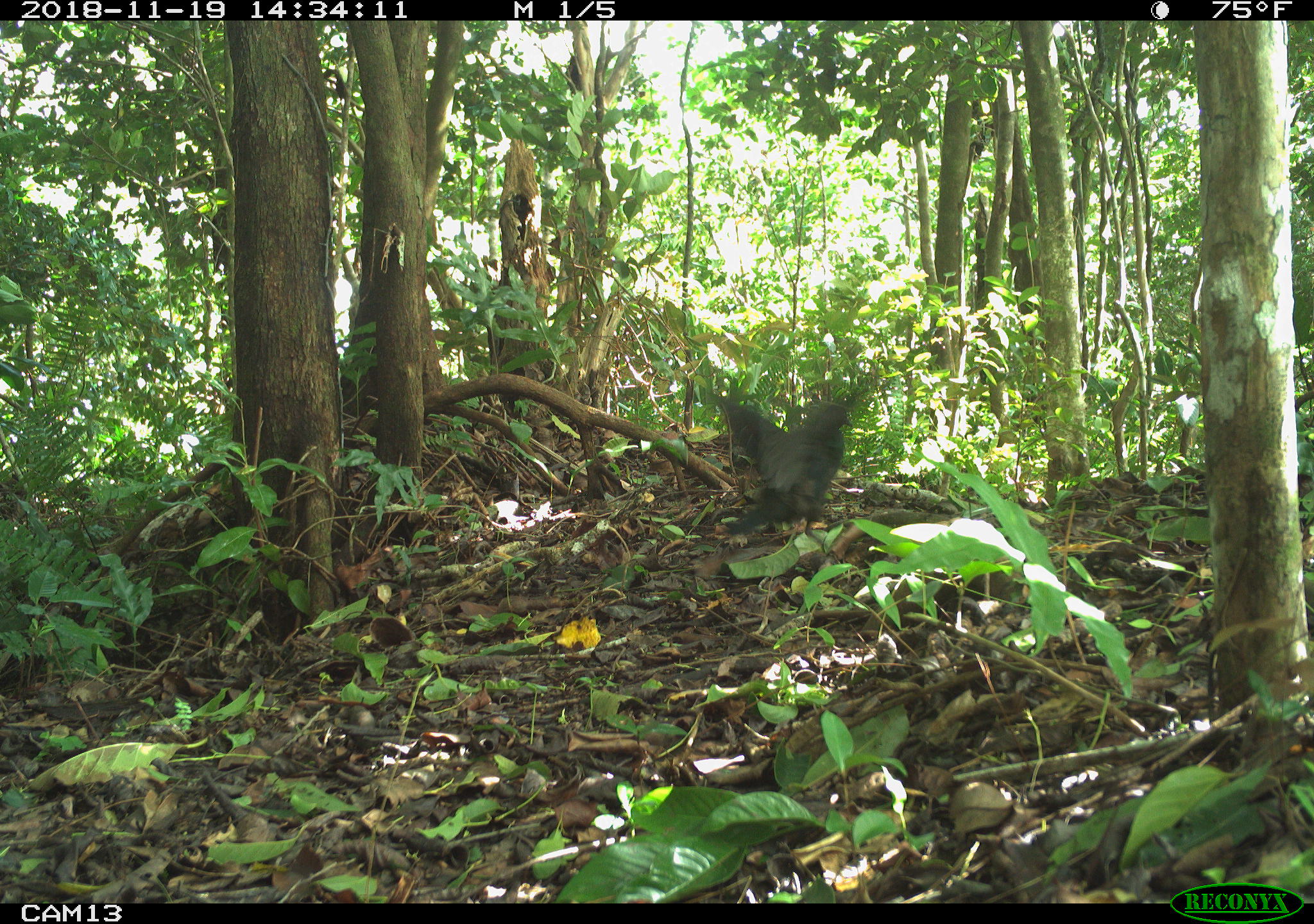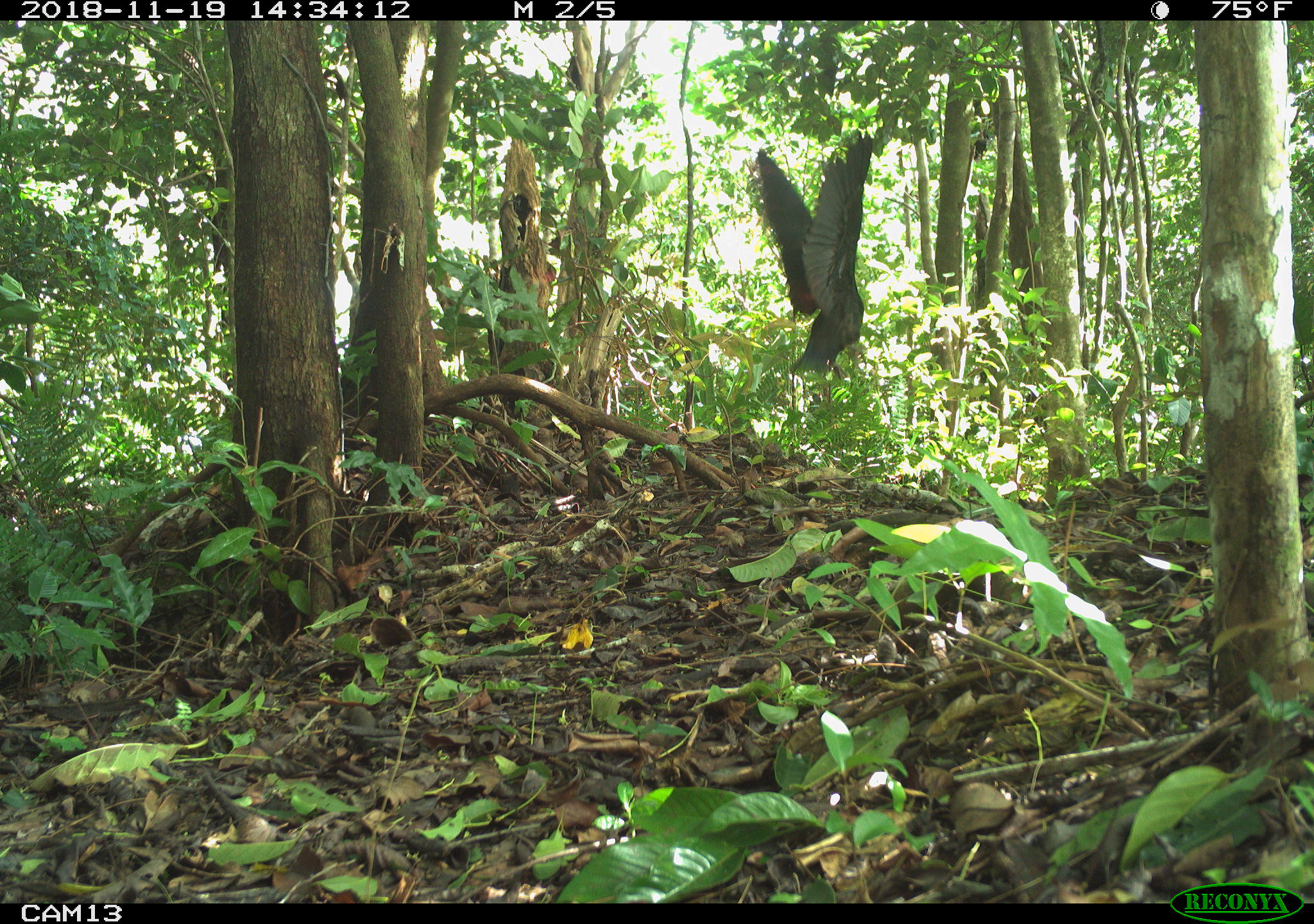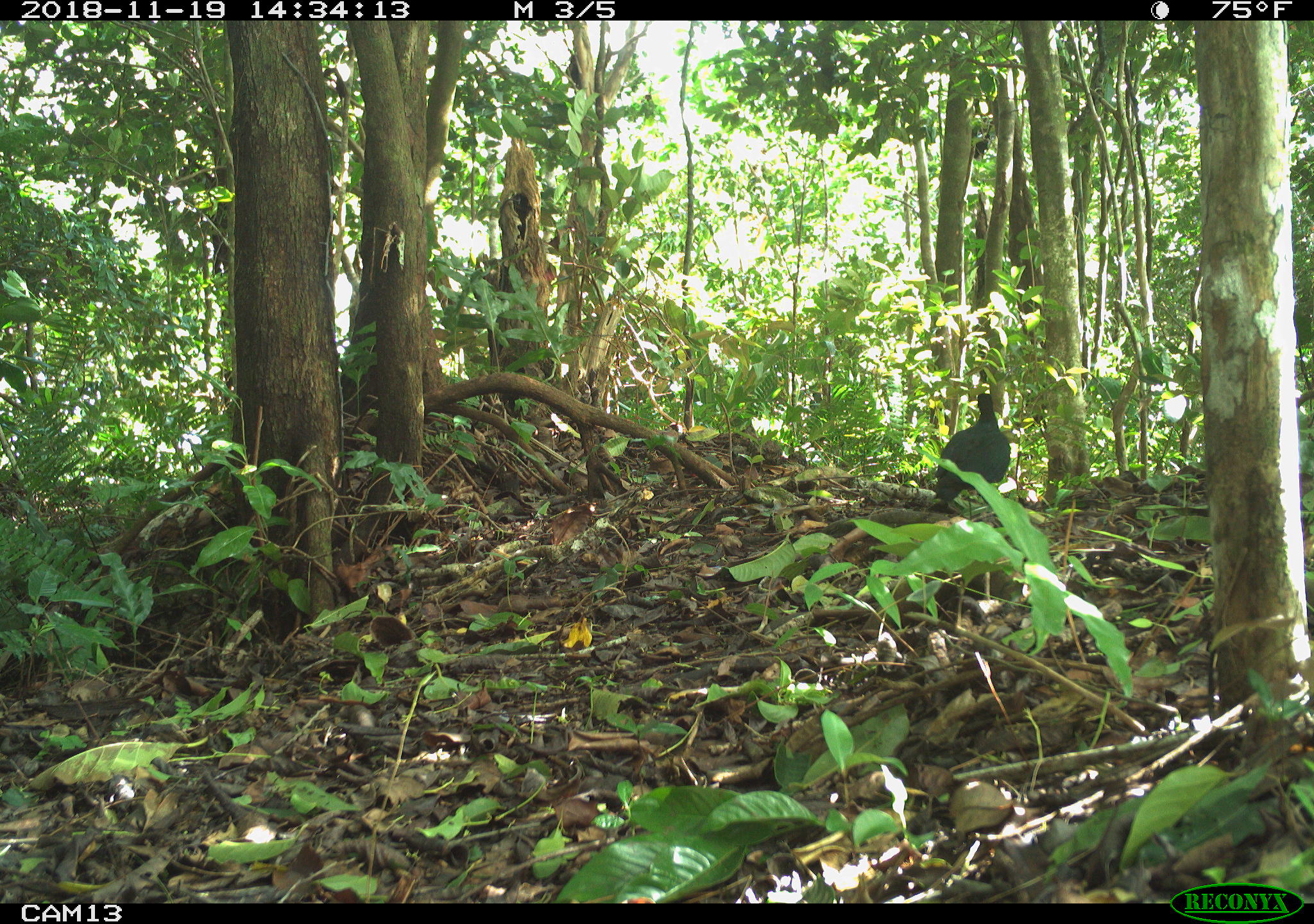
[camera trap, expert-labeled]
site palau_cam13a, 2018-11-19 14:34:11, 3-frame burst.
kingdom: Animalia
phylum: Chordata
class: Aves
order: Galliformes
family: Megapodiidae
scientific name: Megapodiidae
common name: megapode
Megapode (Megapodiidae).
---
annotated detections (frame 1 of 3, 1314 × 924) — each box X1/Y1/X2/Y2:
megapode: 710/349/879/544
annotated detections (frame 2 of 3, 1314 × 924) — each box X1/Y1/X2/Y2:
megapode: 747/128/870/377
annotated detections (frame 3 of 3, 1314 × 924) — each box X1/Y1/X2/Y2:
megapode: 932/386/1014/513